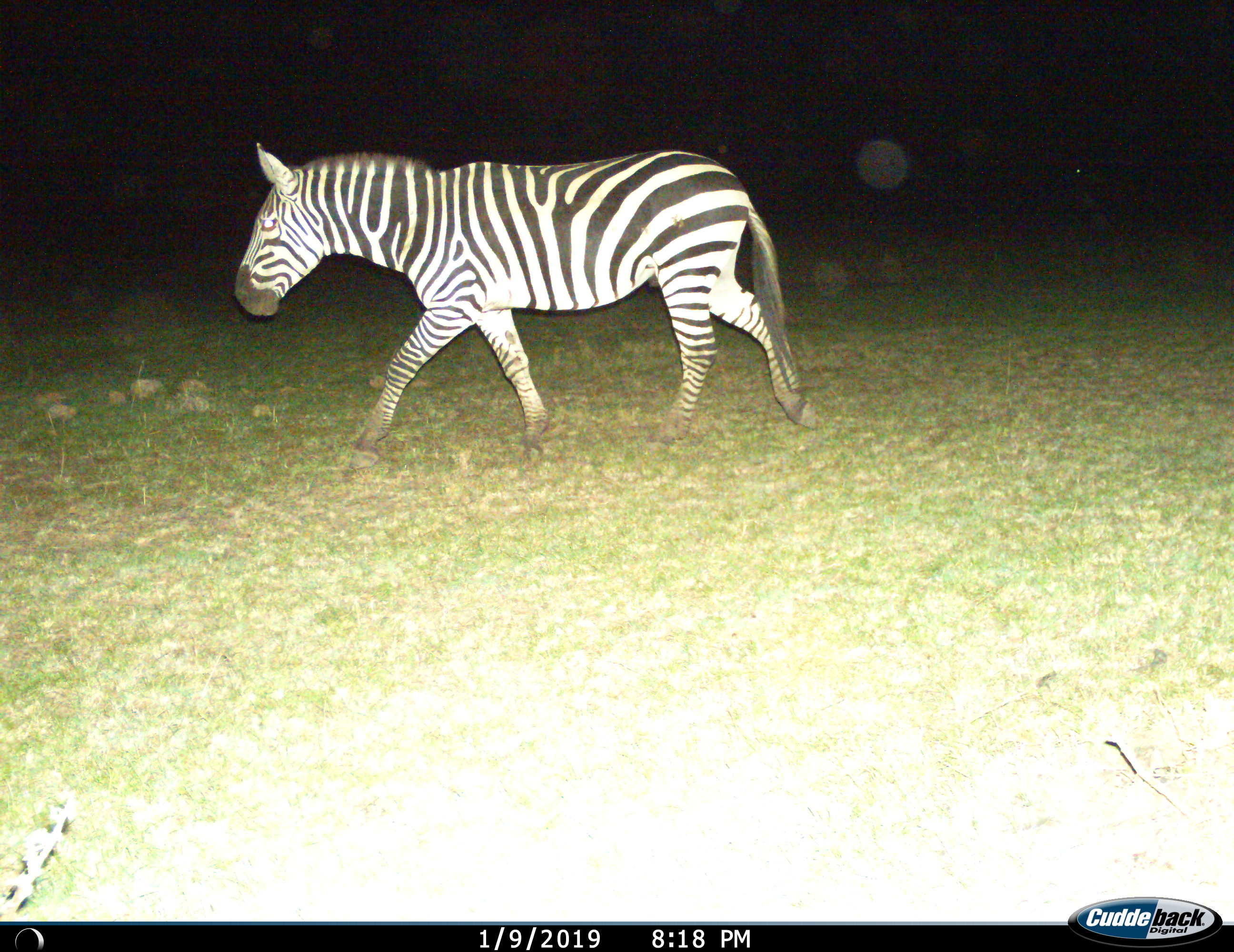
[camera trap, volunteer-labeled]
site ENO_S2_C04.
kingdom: Animalia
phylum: Chordata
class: Mammalia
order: Perissodactyla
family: Equidae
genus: Equus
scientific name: Equus quagga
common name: plains zebra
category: zebraplains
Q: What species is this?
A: Zebraplains (plains zebra) (Equus quagga).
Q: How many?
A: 1.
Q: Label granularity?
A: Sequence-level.